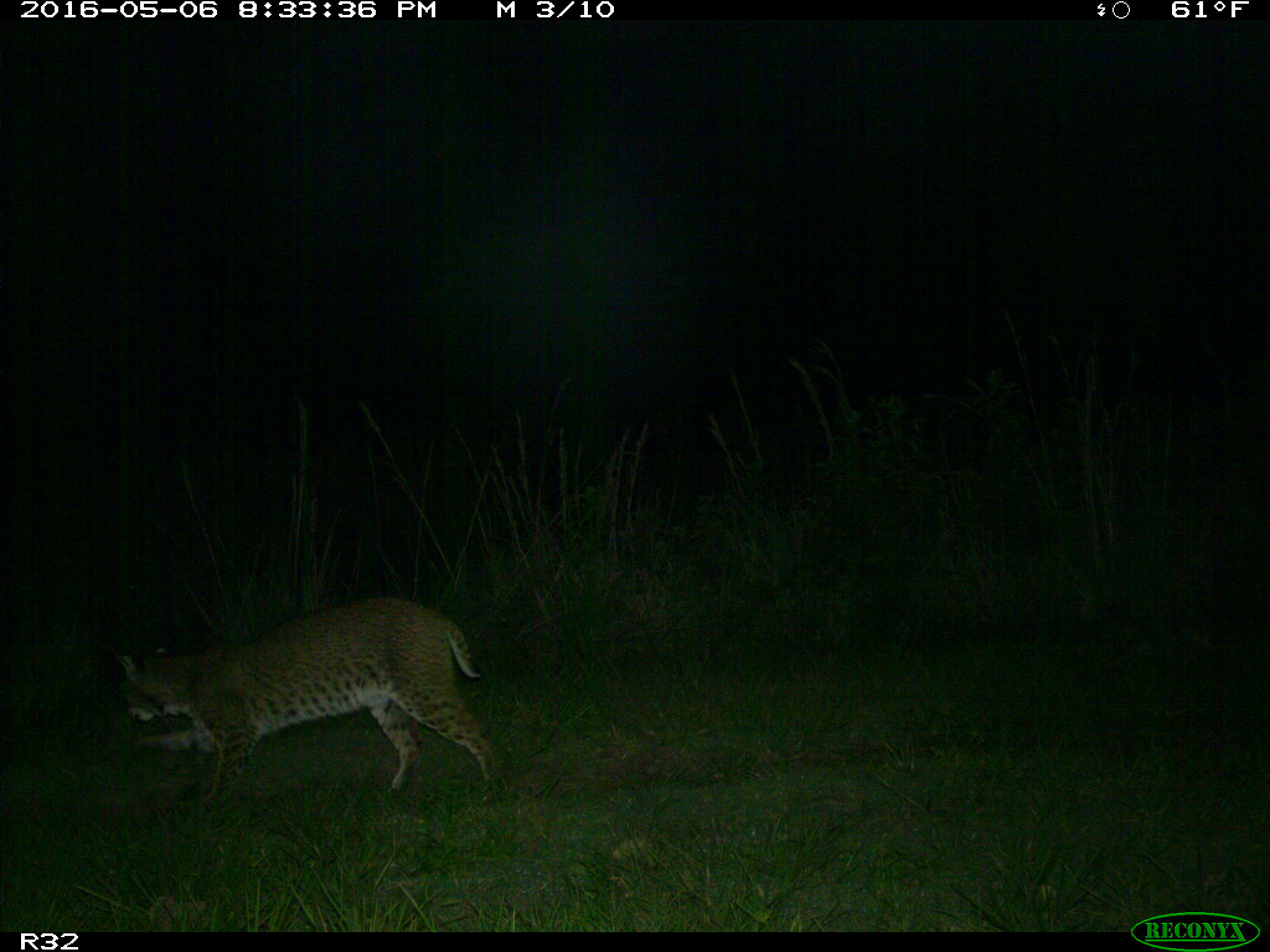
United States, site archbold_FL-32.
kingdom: Animalia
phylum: Chordata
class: Mammalia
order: Carnivora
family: Felidae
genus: Lynx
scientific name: Lynx rufus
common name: bobcat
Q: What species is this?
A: Lynx rufus (bobcat).